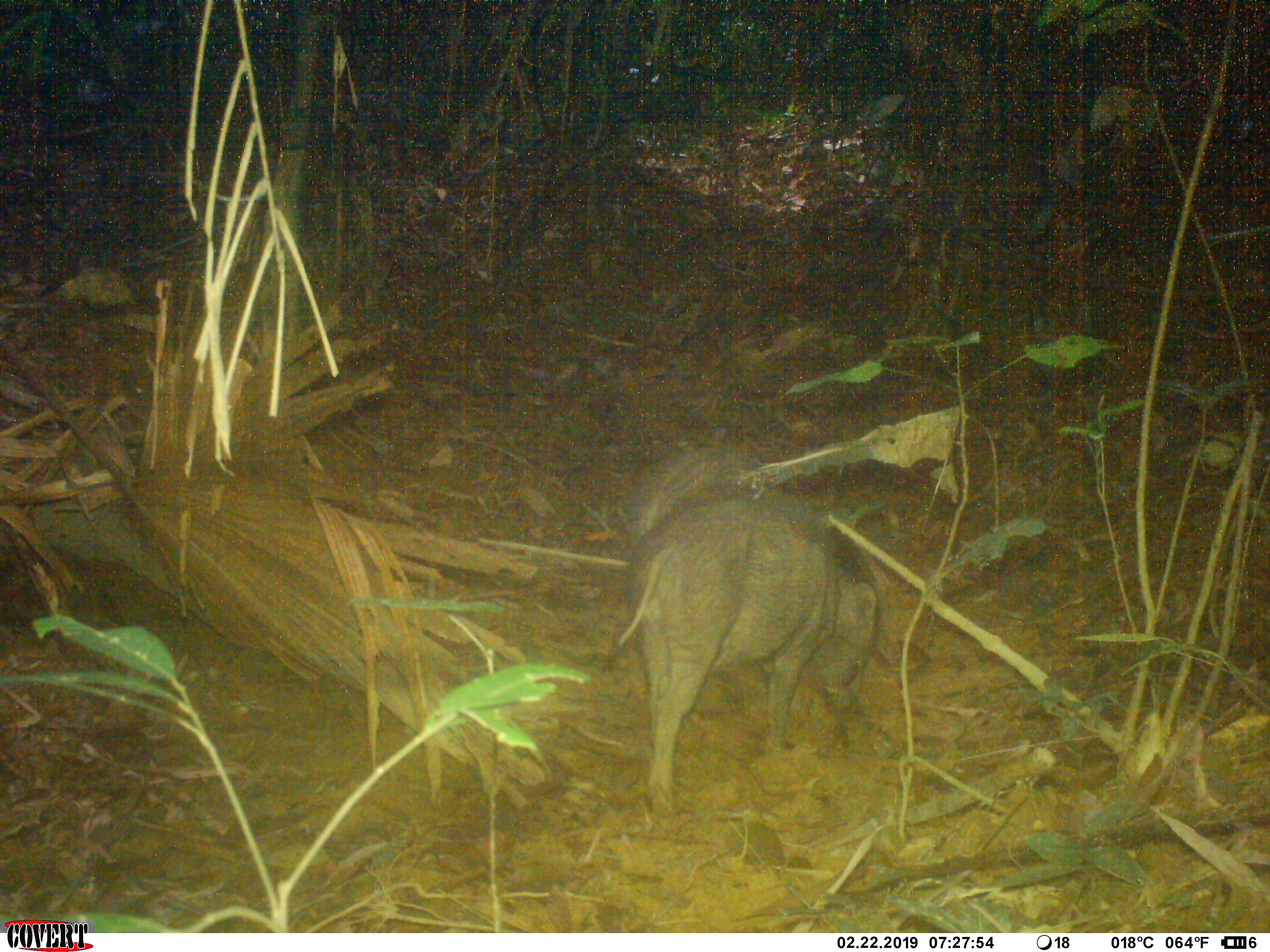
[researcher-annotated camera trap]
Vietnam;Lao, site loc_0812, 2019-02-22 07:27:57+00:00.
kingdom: Animalia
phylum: Chordata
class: Mammalia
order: Artiodactyla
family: Suidae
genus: Sus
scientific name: Sus scrofa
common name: eurasian wild pig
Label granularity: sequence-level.